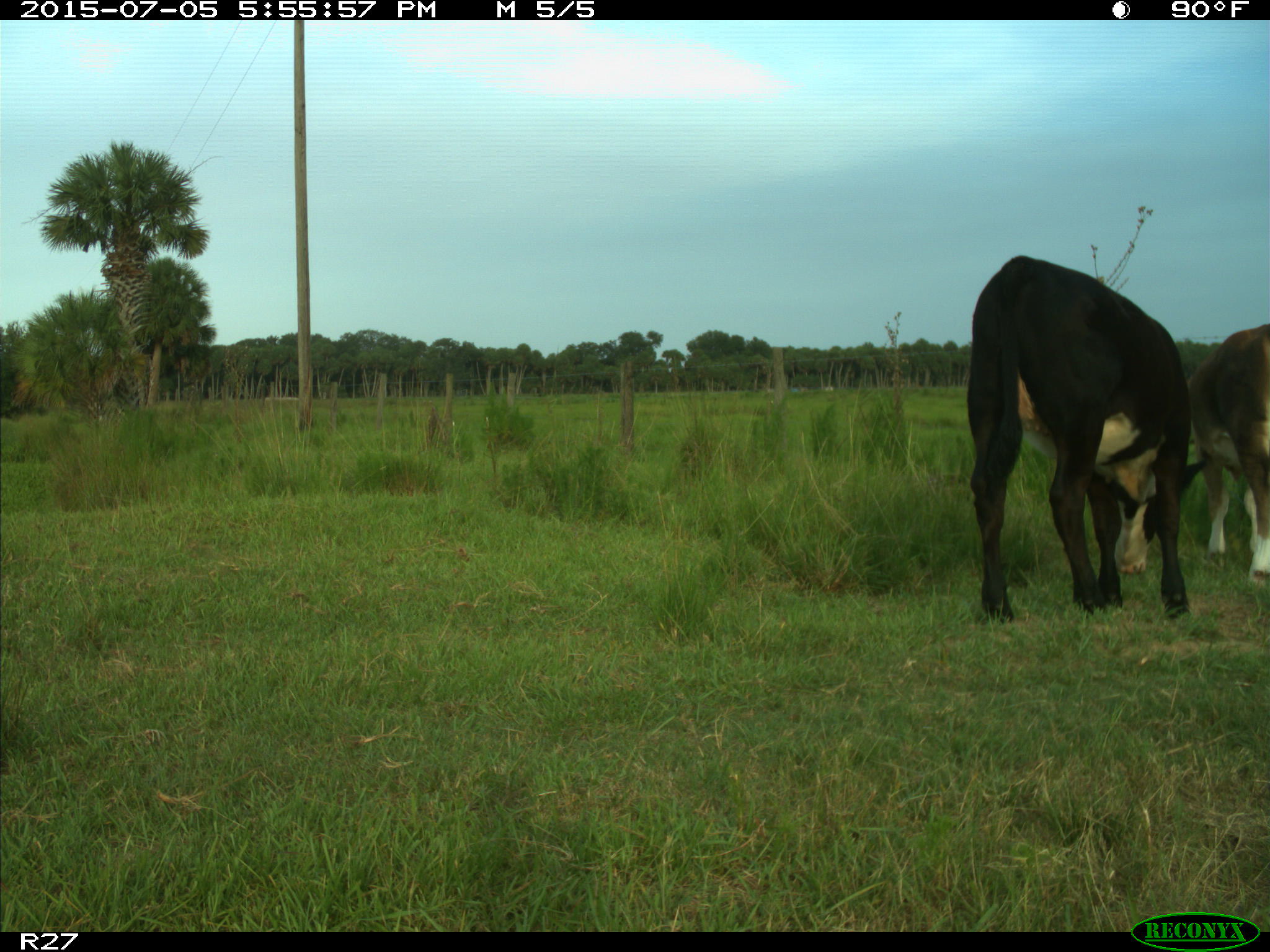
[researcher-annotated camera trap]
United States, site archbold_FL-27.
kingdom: Animalia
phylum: Chordata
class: Mammalia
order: Artiodactyla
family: Bovidae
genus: Bos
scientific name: Bos taurus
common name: domestic cow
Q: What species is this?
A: Bos taurus (domestic cow).